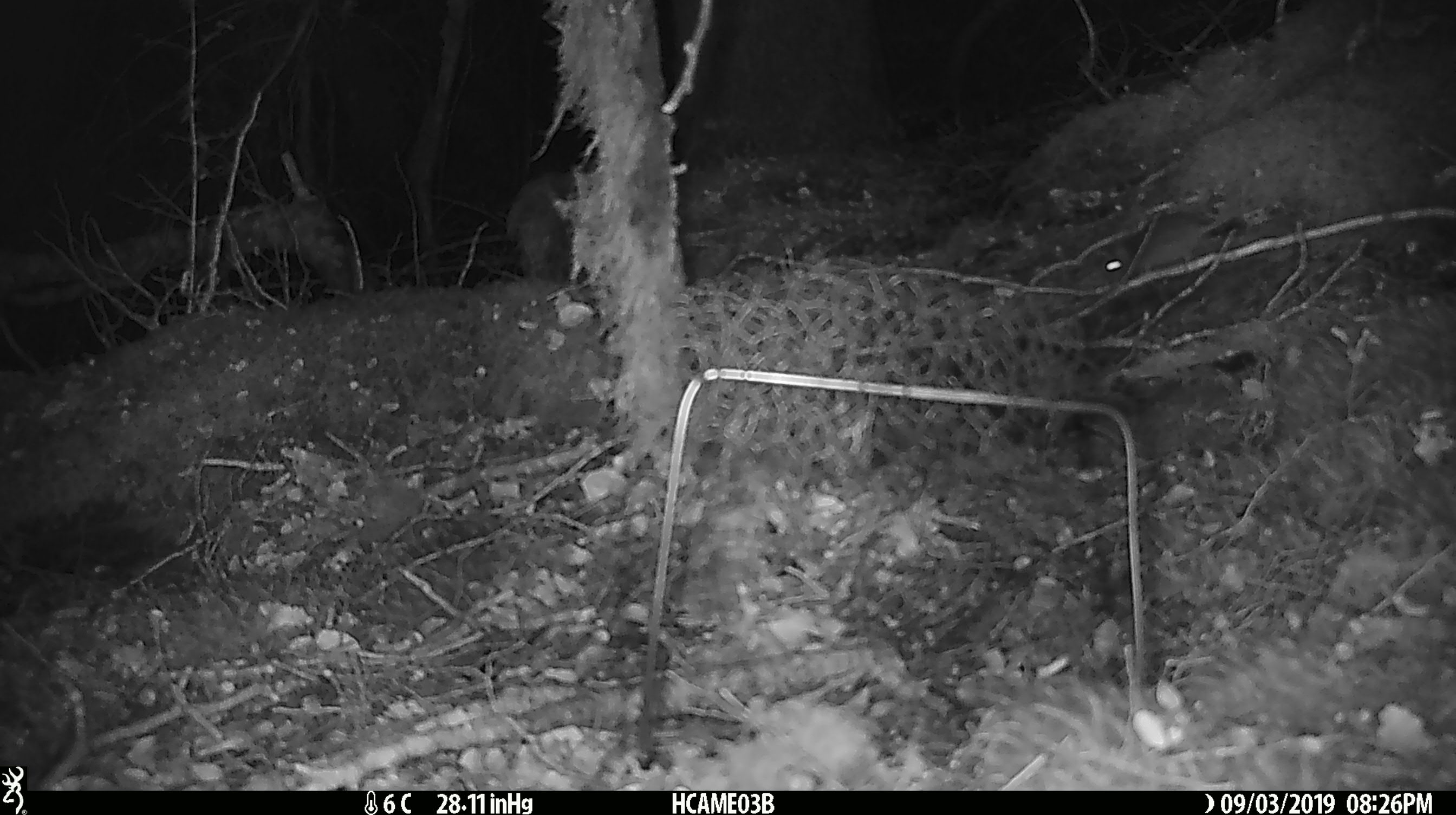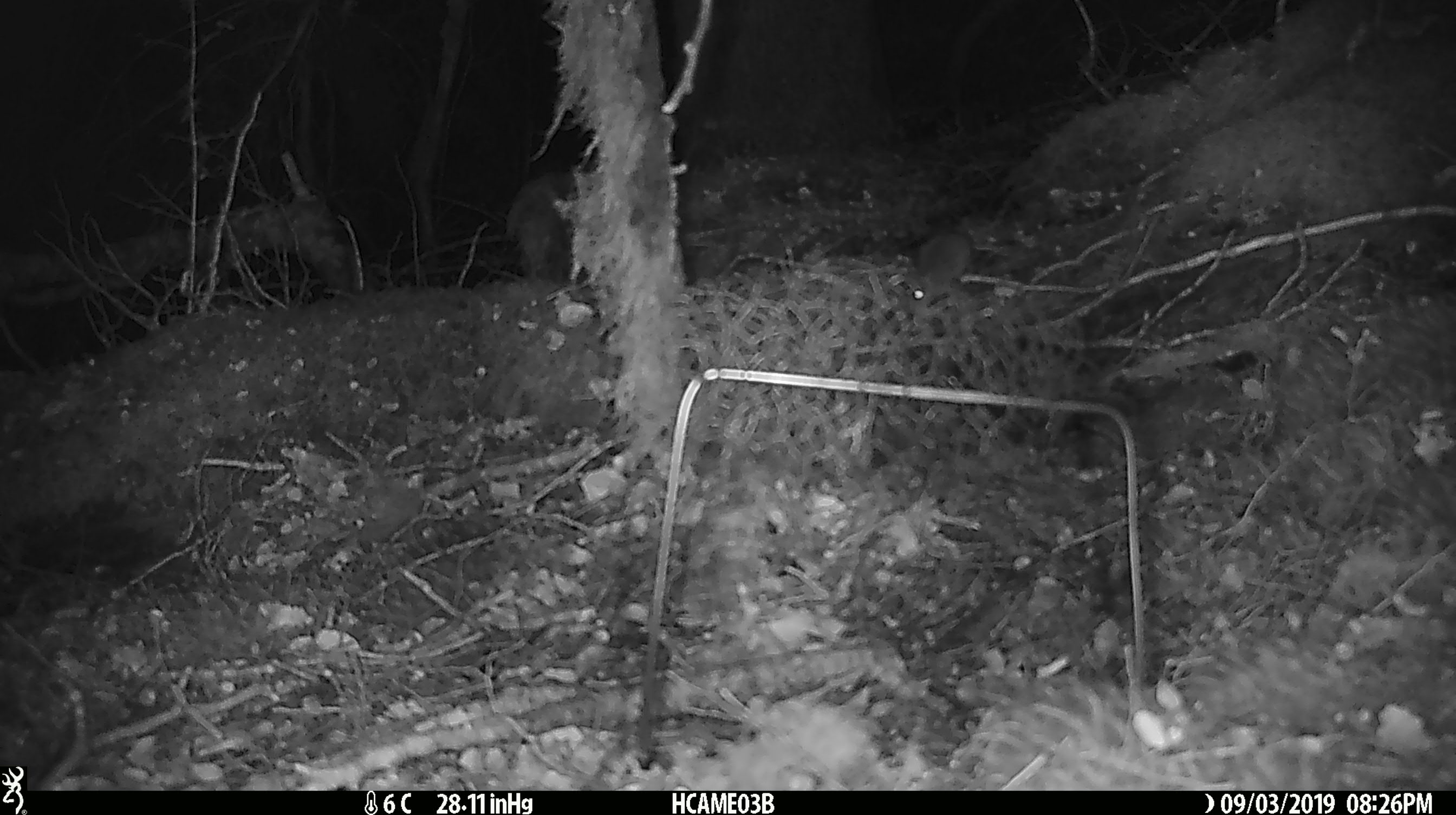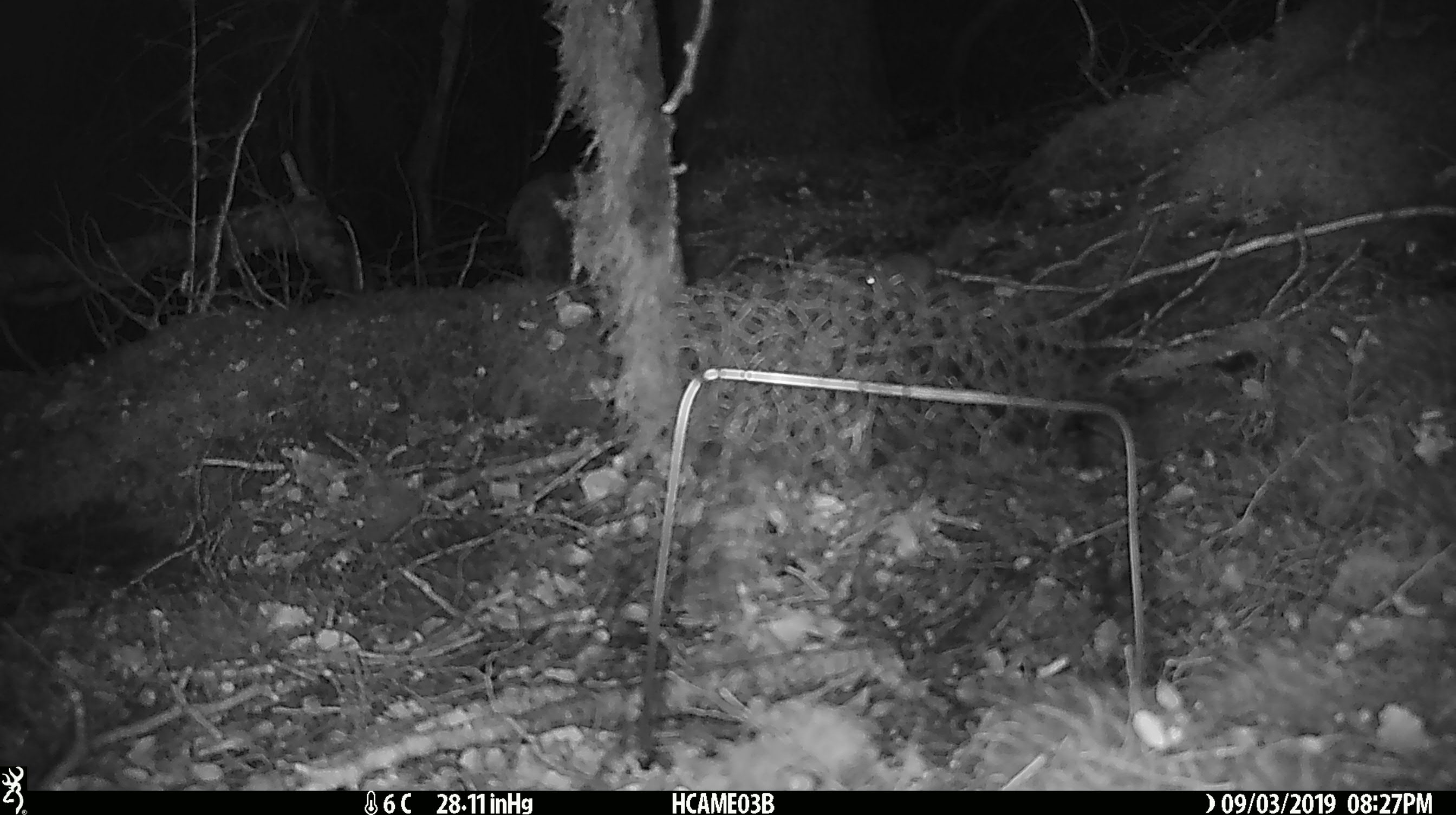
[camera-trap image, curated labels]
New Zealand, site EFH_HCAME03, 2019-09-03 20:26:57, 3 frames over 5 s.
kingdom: Animalia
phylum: Chordata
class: Mammalia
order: Rodentia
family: Muridae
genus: Mus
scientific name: Mus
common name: mouse